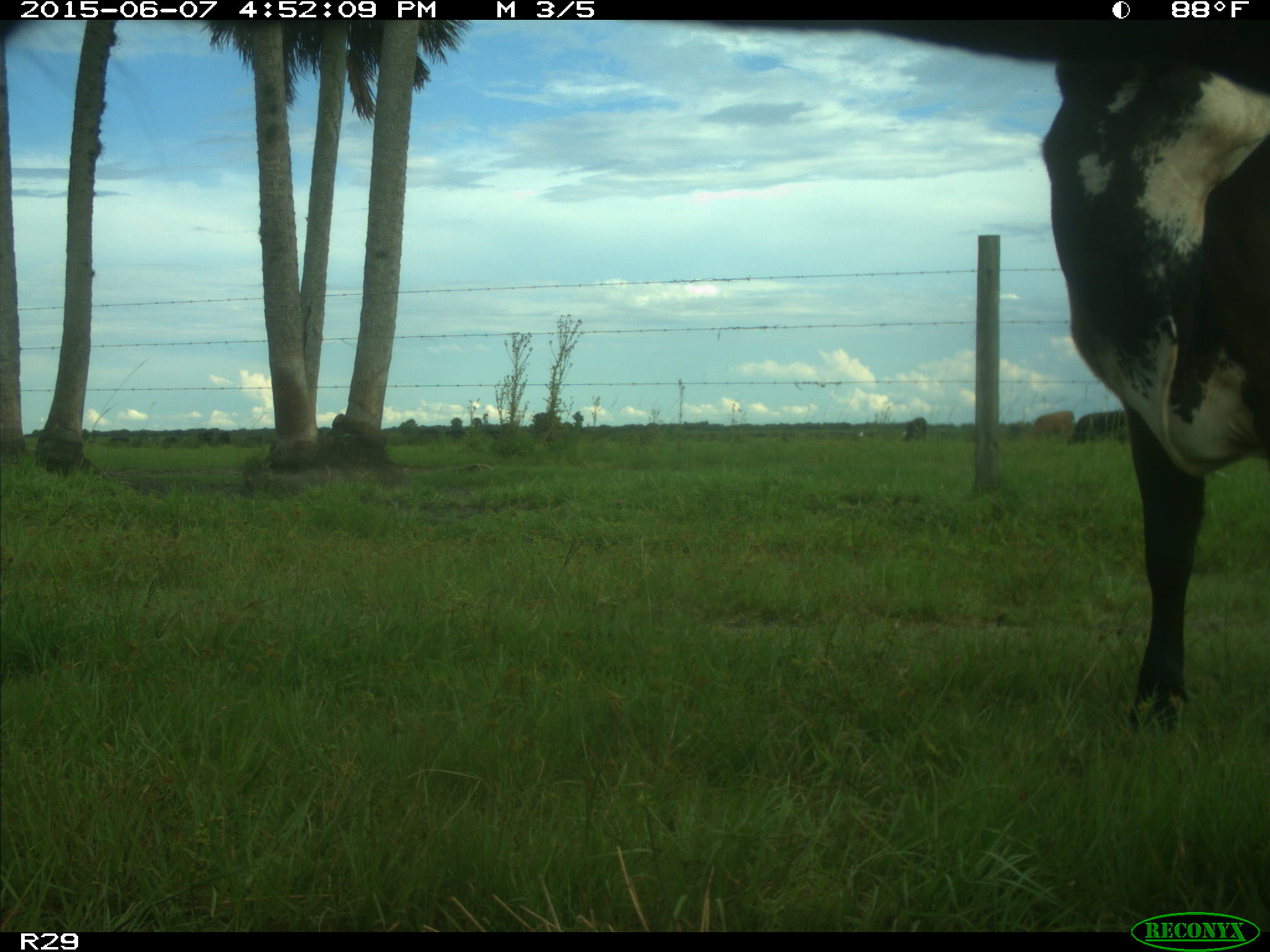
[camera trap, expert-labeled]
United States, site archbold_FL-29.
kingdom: Animalia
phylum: Chordata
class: Mammalia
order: Artiodactyla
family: Bovidae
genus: Bos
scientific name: Bos taurus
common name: domestic cow